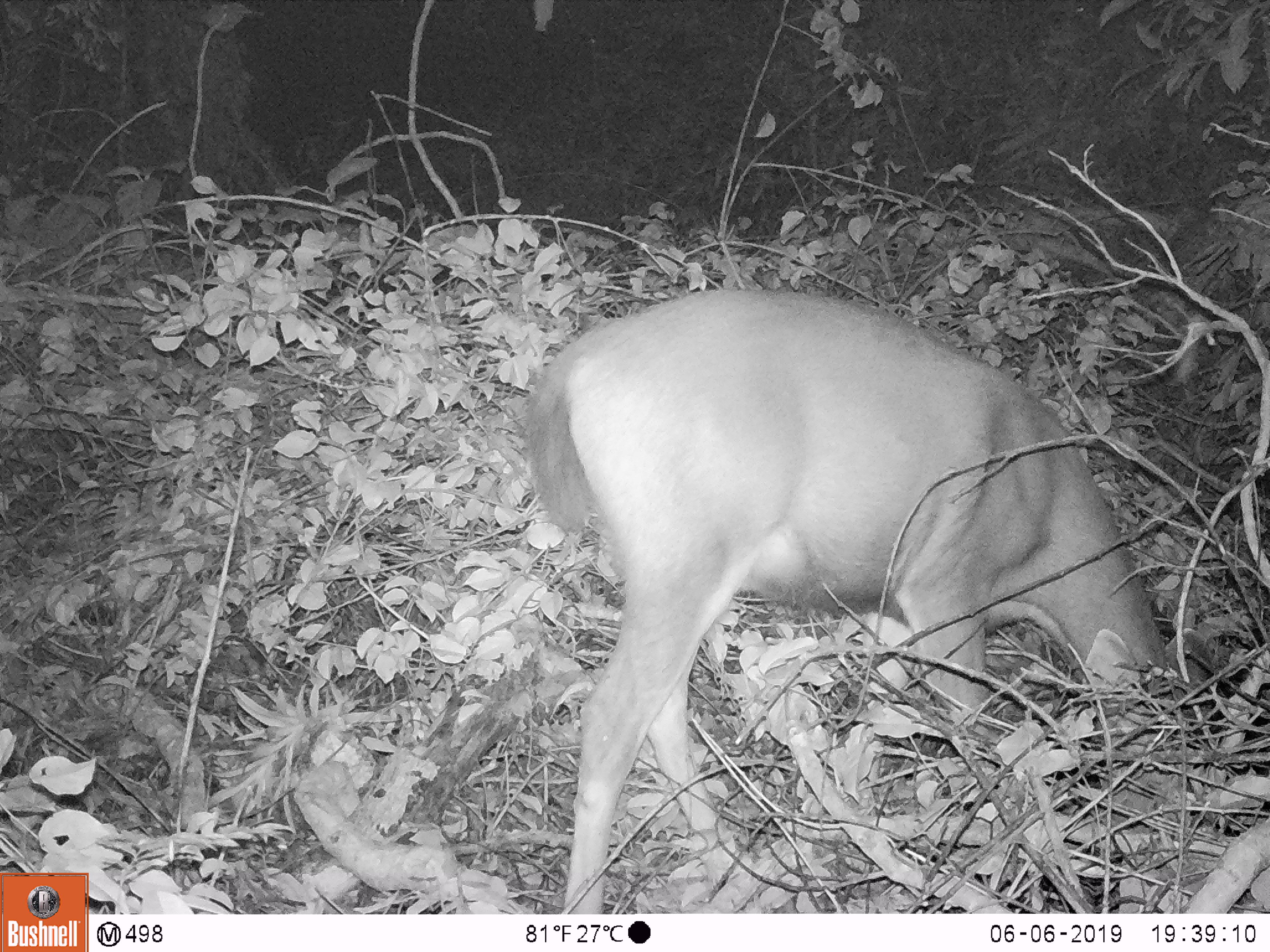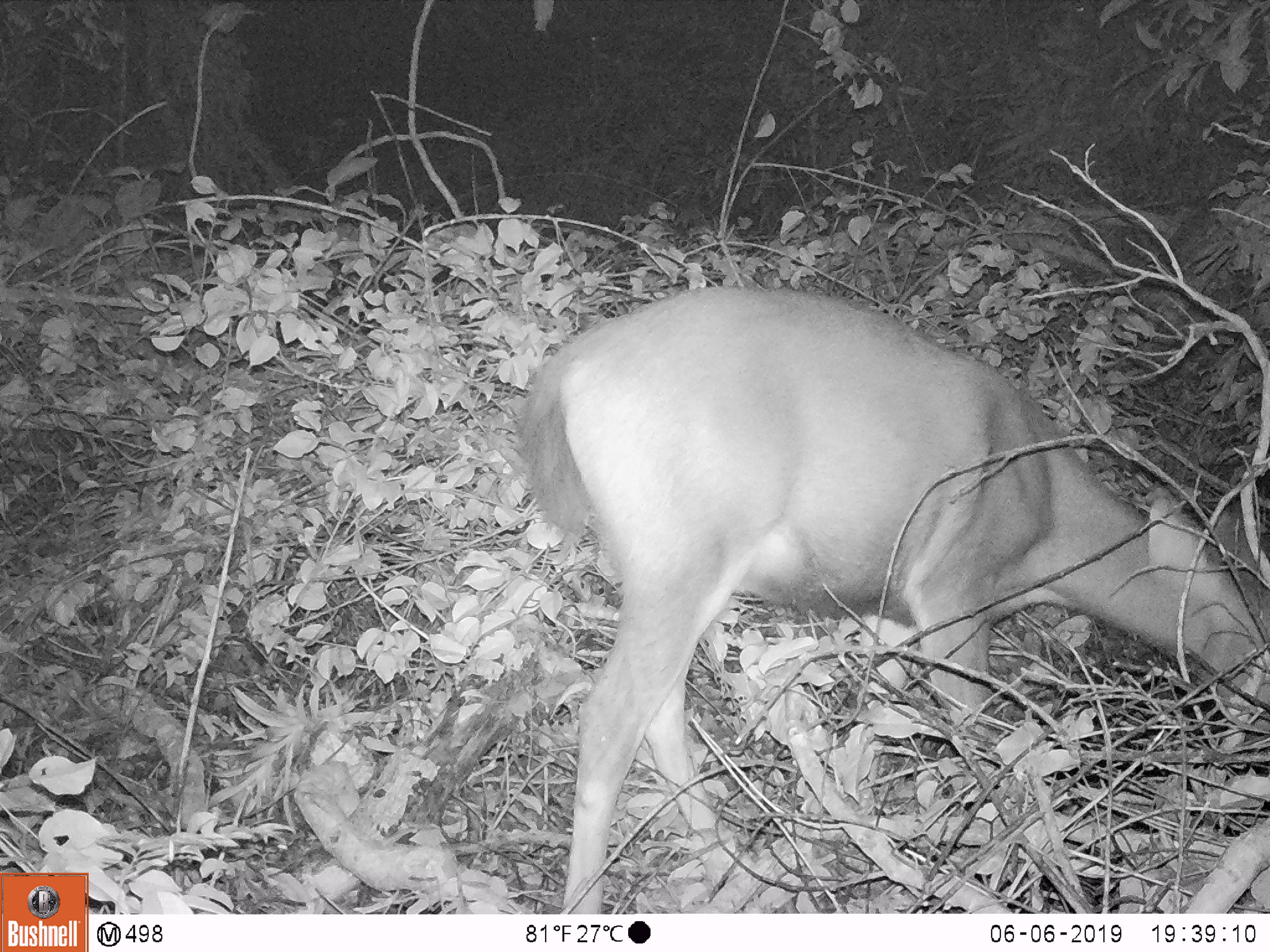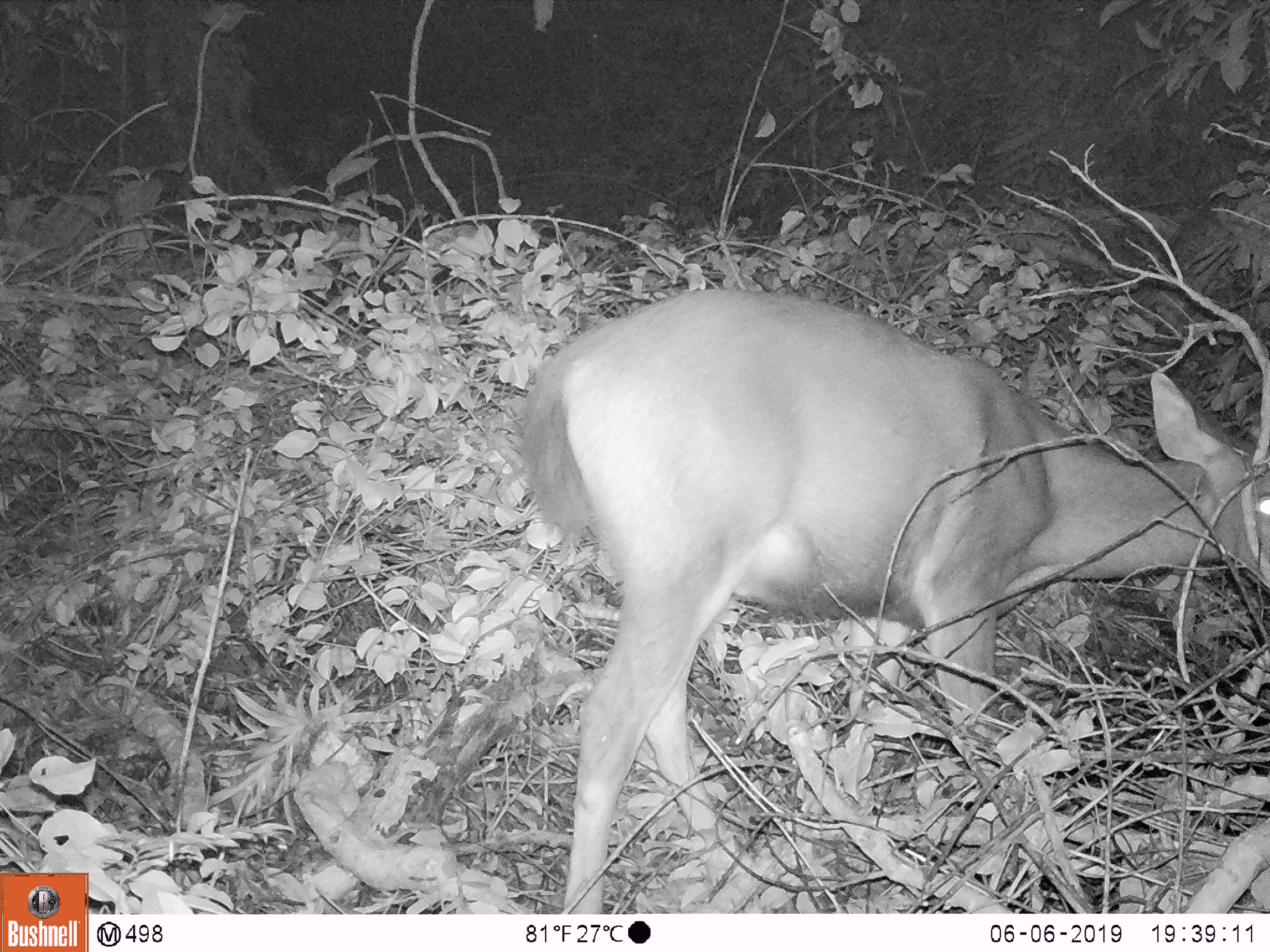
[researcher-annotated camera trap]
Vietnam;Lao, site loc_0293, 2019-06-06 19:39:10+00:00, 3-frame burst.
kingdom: Animalia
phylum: Chordata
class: Mammalia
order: Artiodactyla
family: Cervidae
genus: Rusa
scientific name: Rusa unicolor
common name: sambar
Sambar (Rusa unicolor). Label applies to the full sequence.